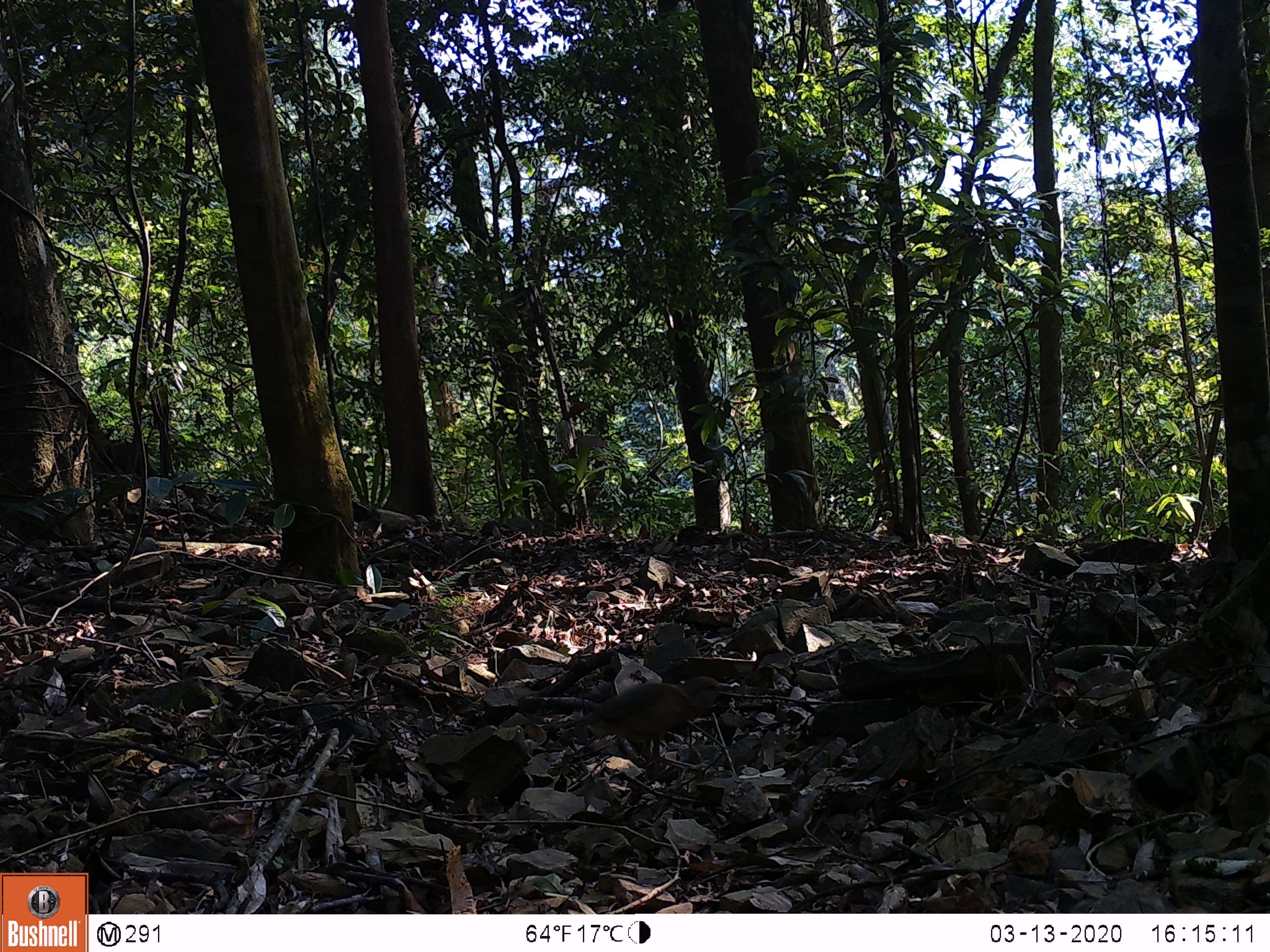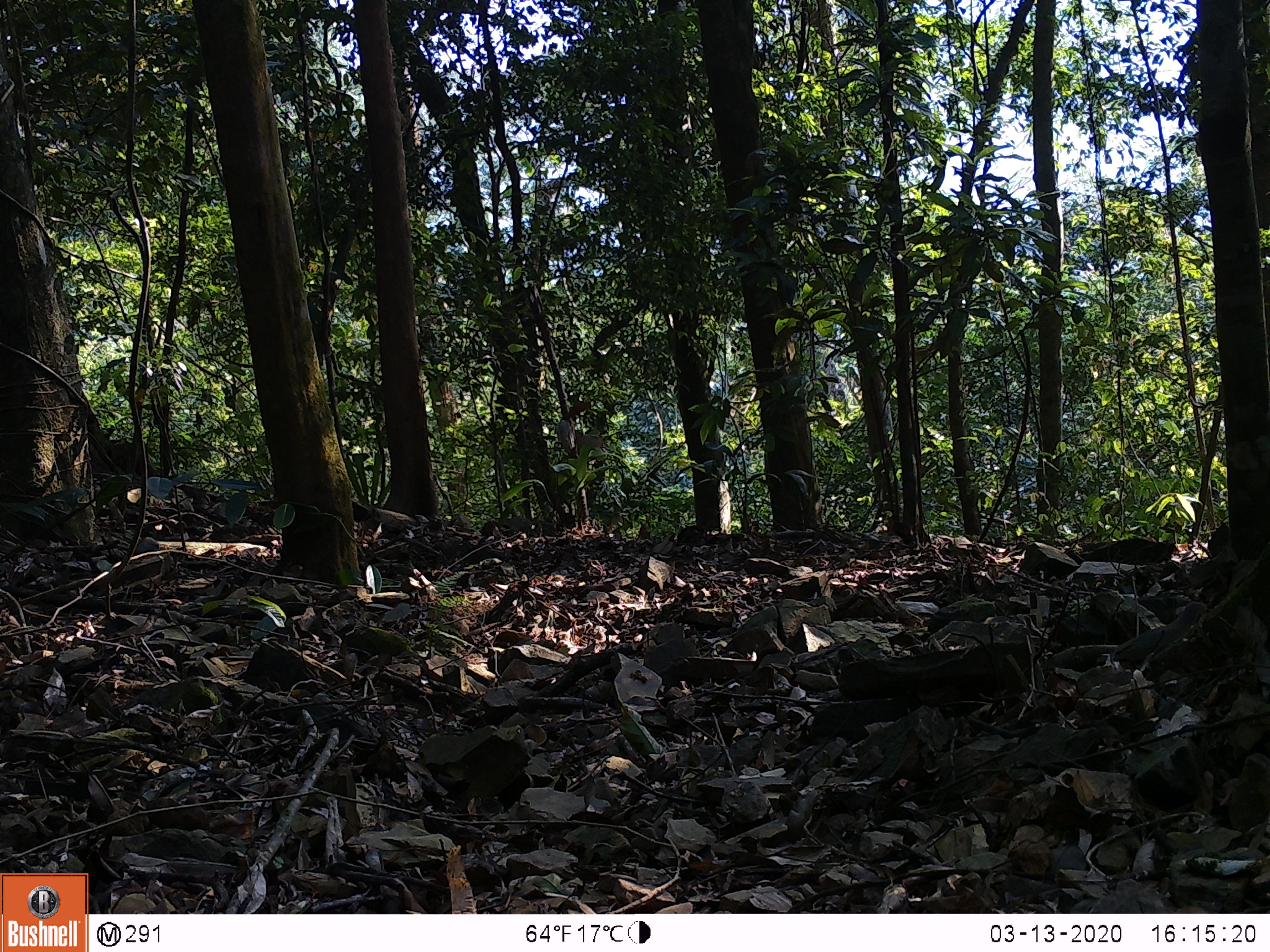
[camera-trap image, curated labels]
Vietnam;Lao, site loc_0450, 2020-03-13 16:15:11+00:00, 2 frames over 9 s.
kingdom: Animalia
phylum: Chordata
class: Aves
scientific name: Aves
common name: bird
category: unidentified bird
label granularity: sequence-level